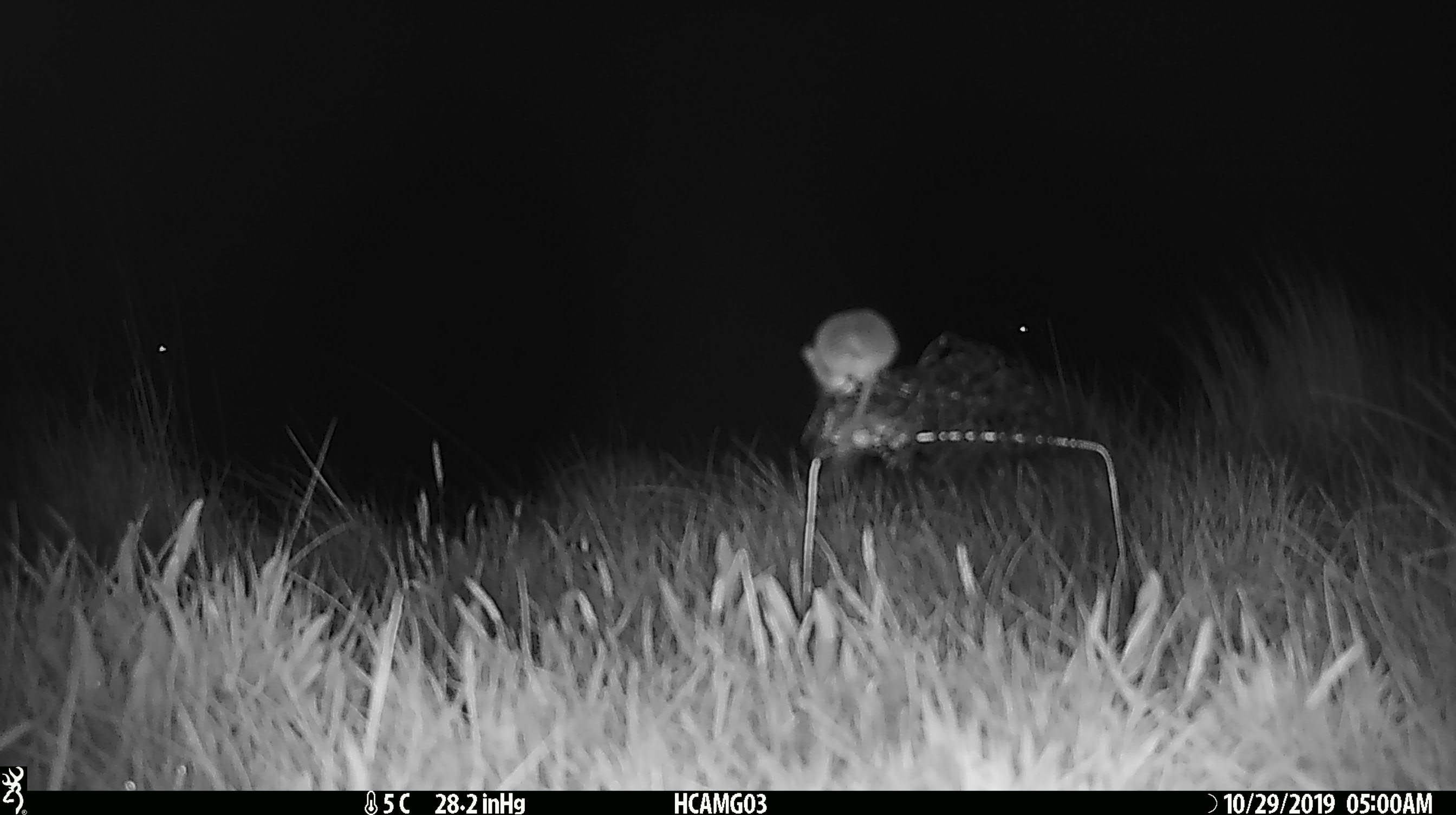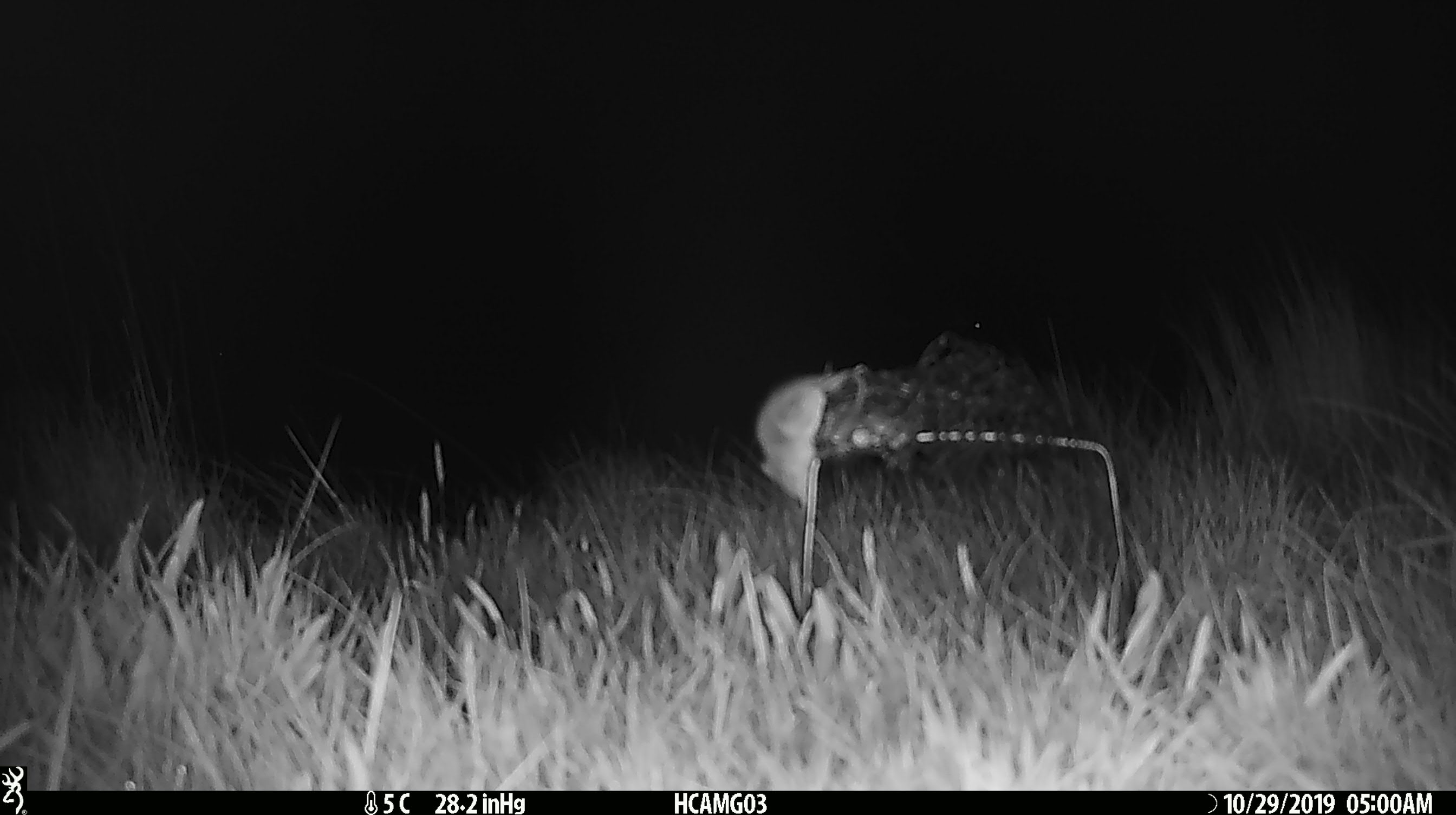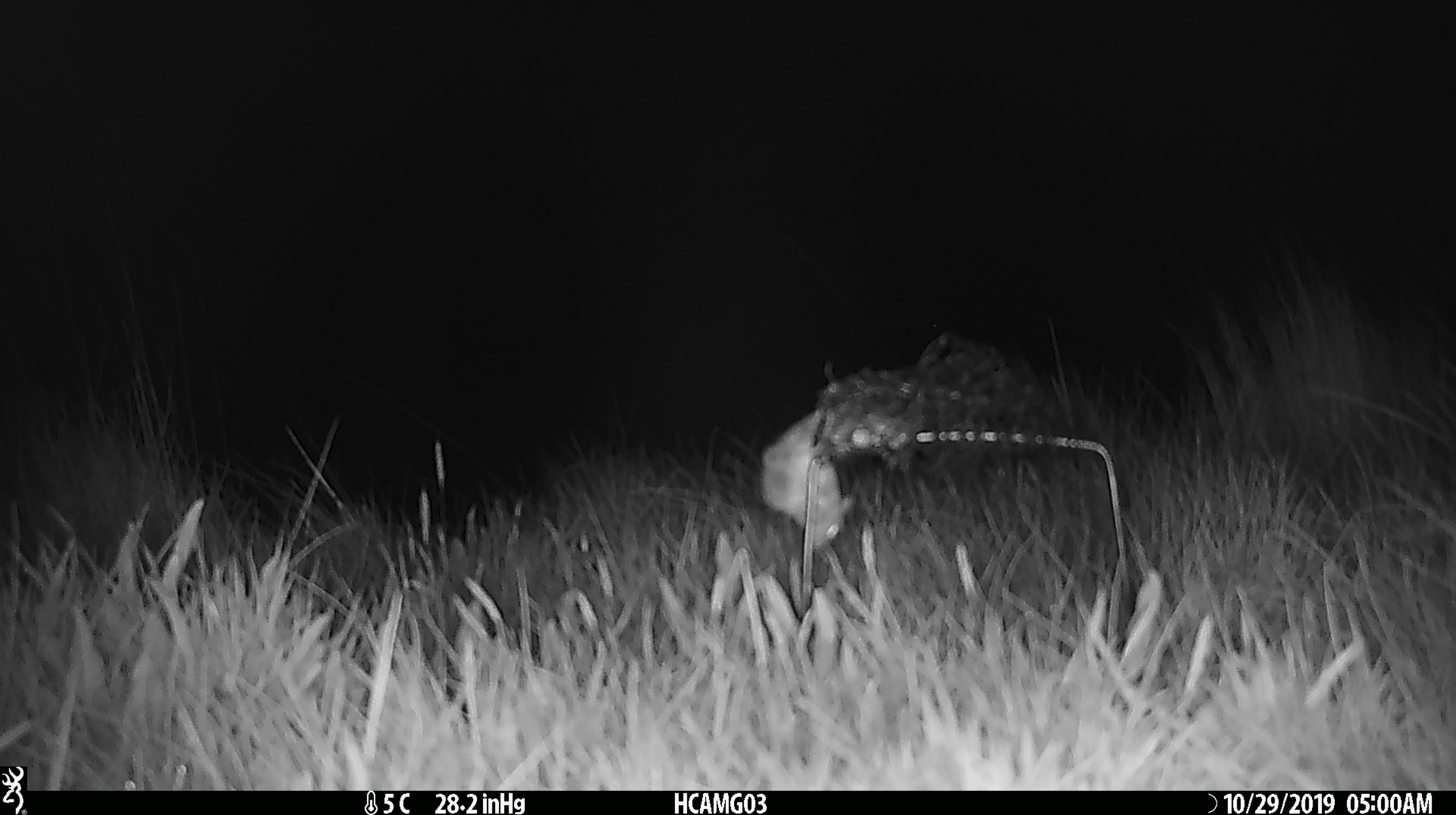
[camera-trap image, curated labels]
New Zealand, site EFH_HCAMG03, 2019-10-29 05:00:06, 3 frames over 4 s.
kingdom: Animalia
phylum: Chordata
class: Mammalia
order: Rodentia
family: Muridae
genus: Mus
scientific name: Mus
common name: mouse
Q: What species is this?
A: Mouse (Mus).